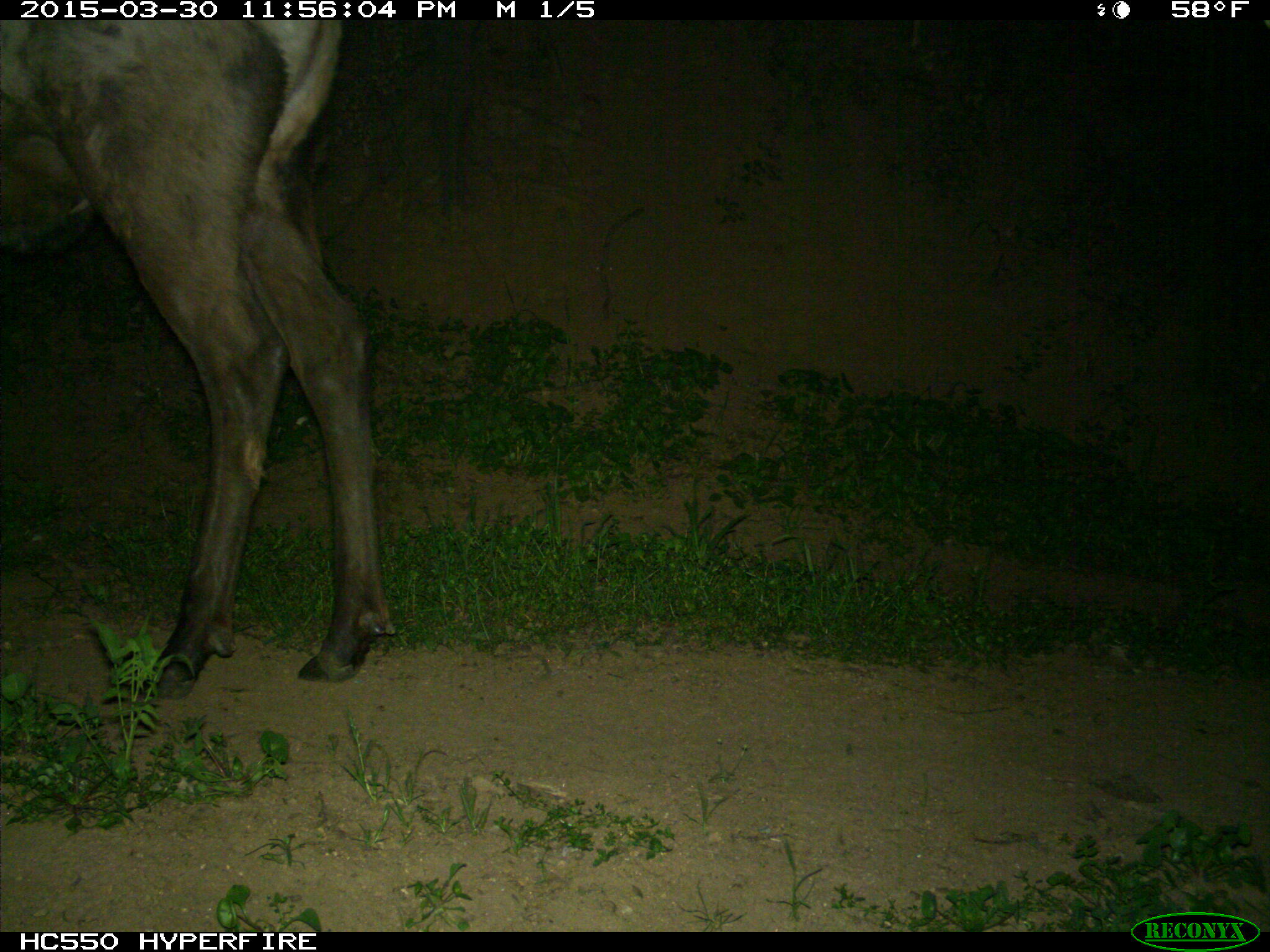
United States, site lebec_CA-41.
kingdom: Animalia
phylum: Chordata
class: Mammalia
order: Artiodactyla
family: Cervidae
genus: Cervus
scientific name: Cervus canadensis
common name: elk